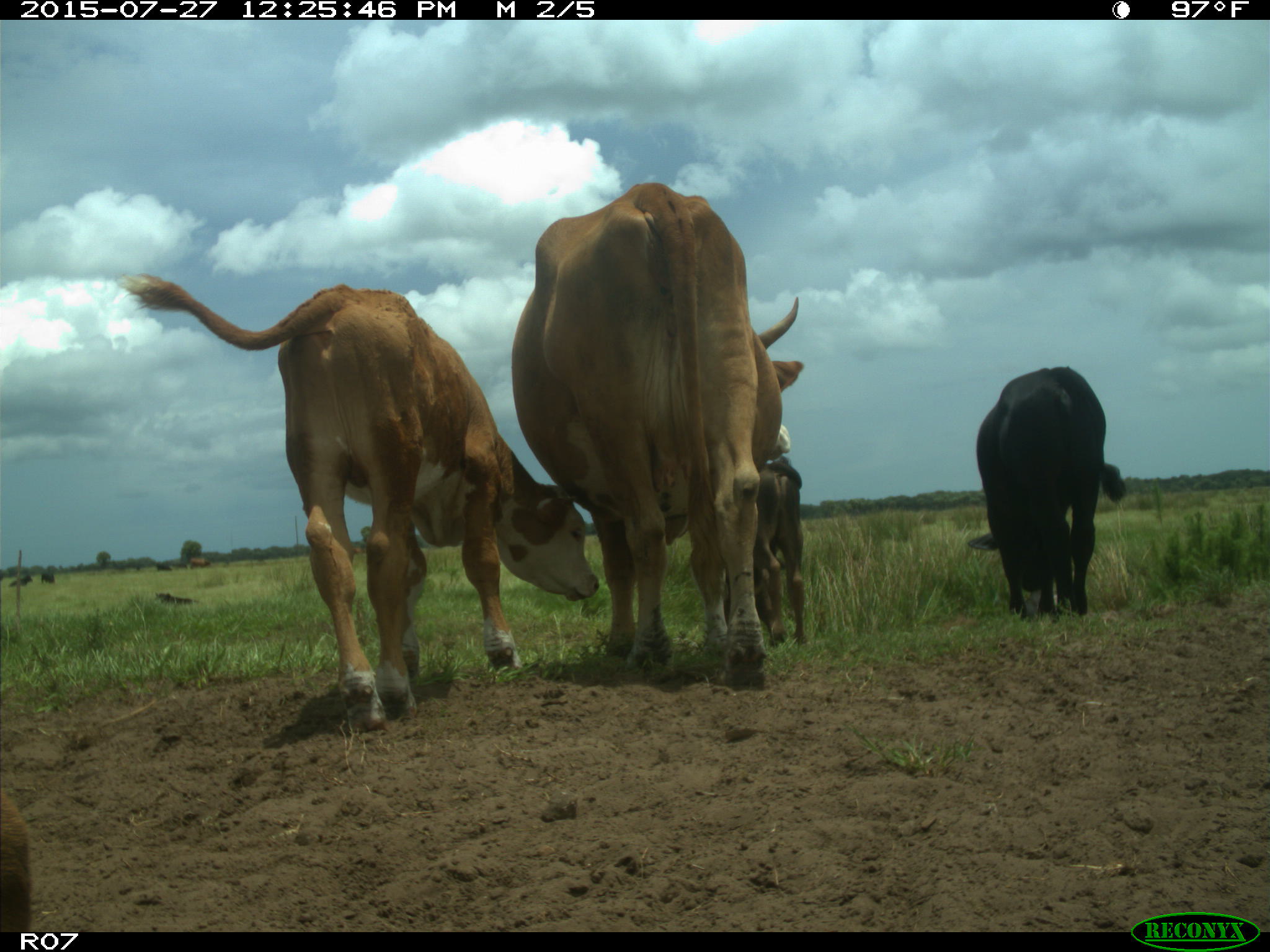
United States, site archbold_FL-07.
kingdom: Animalia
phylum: Chordata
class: Mammalia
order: Artiodactyla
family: Bovidae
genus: Bos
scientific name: Bos taurus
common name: domestic cow